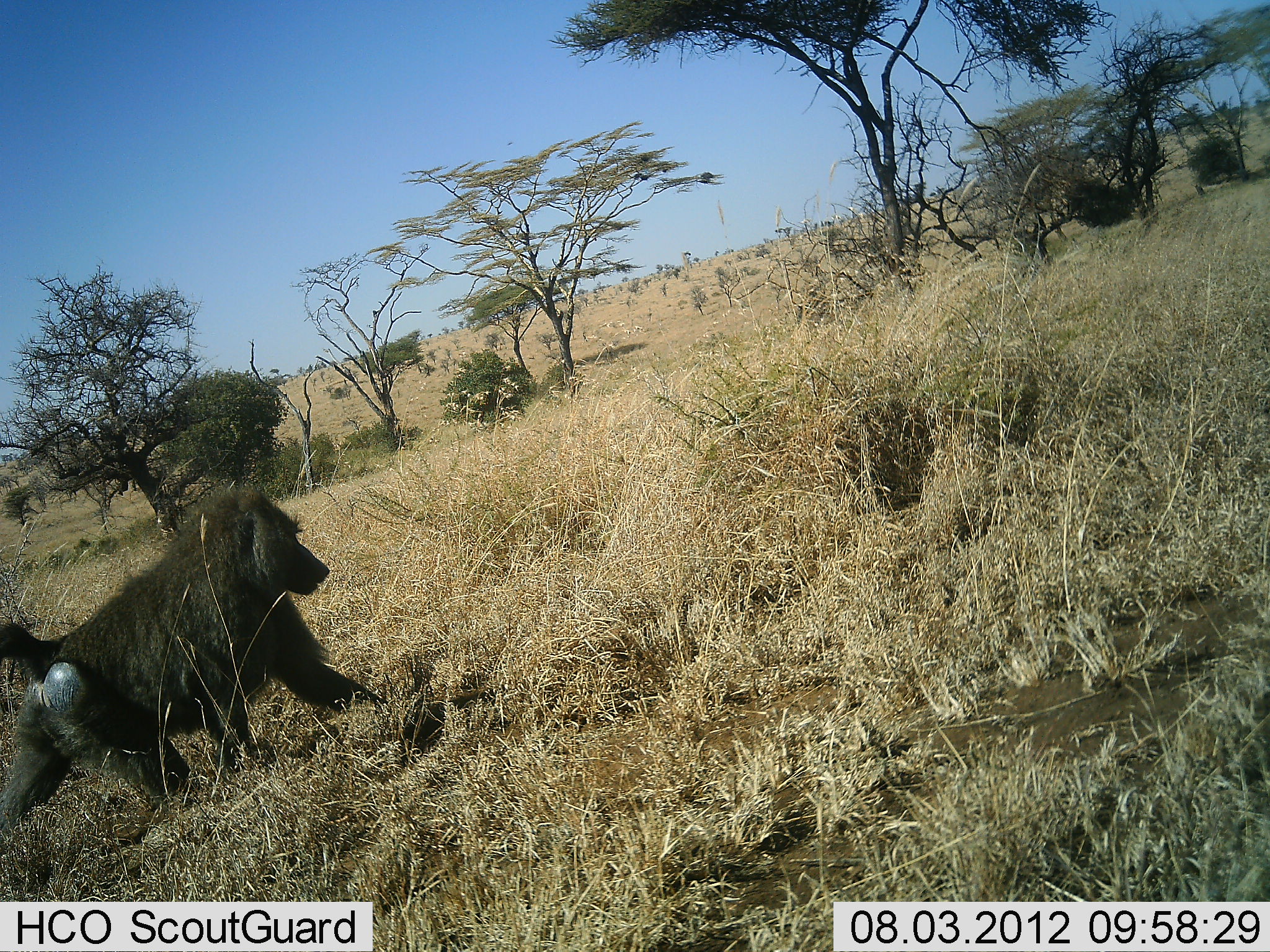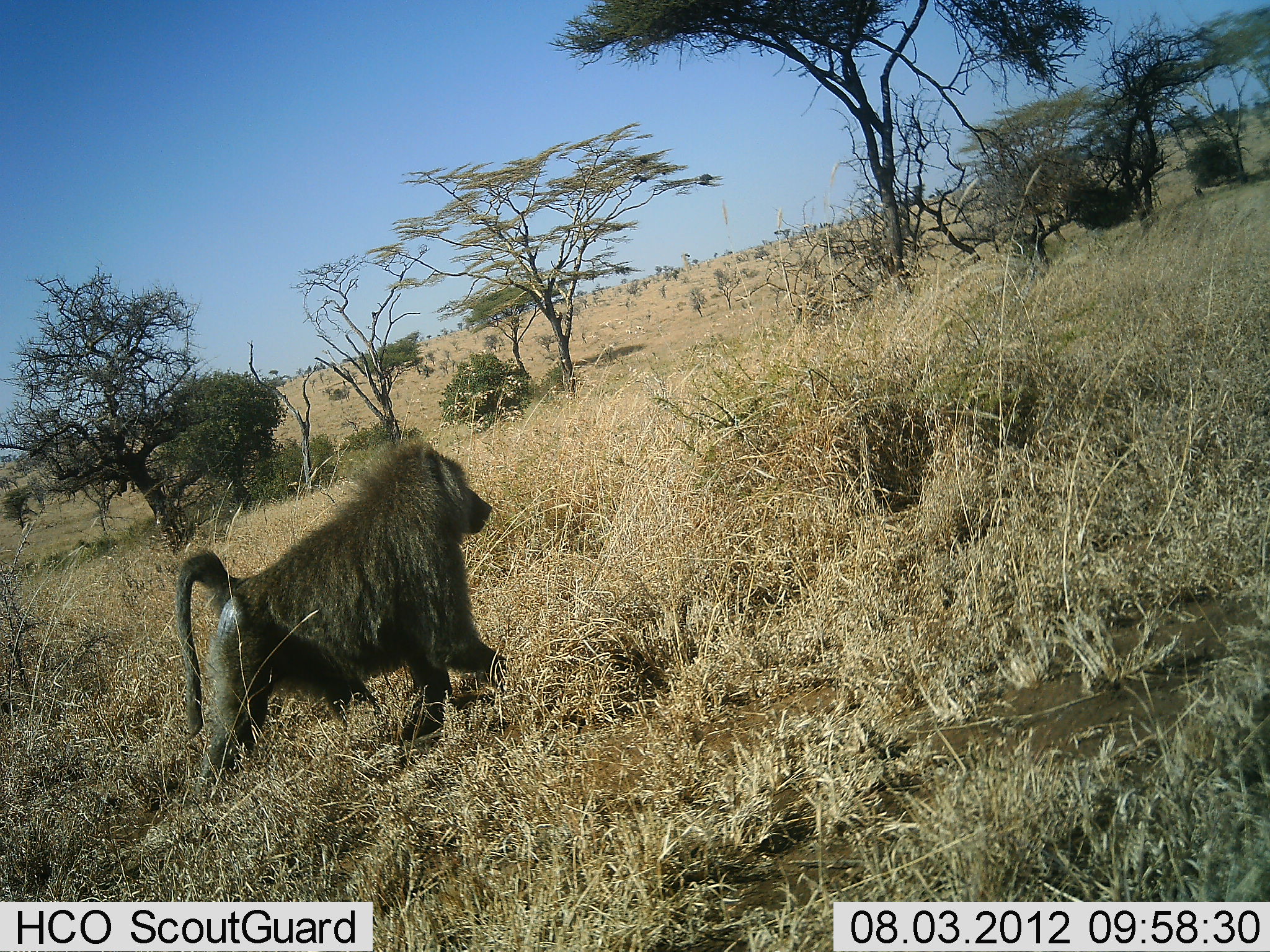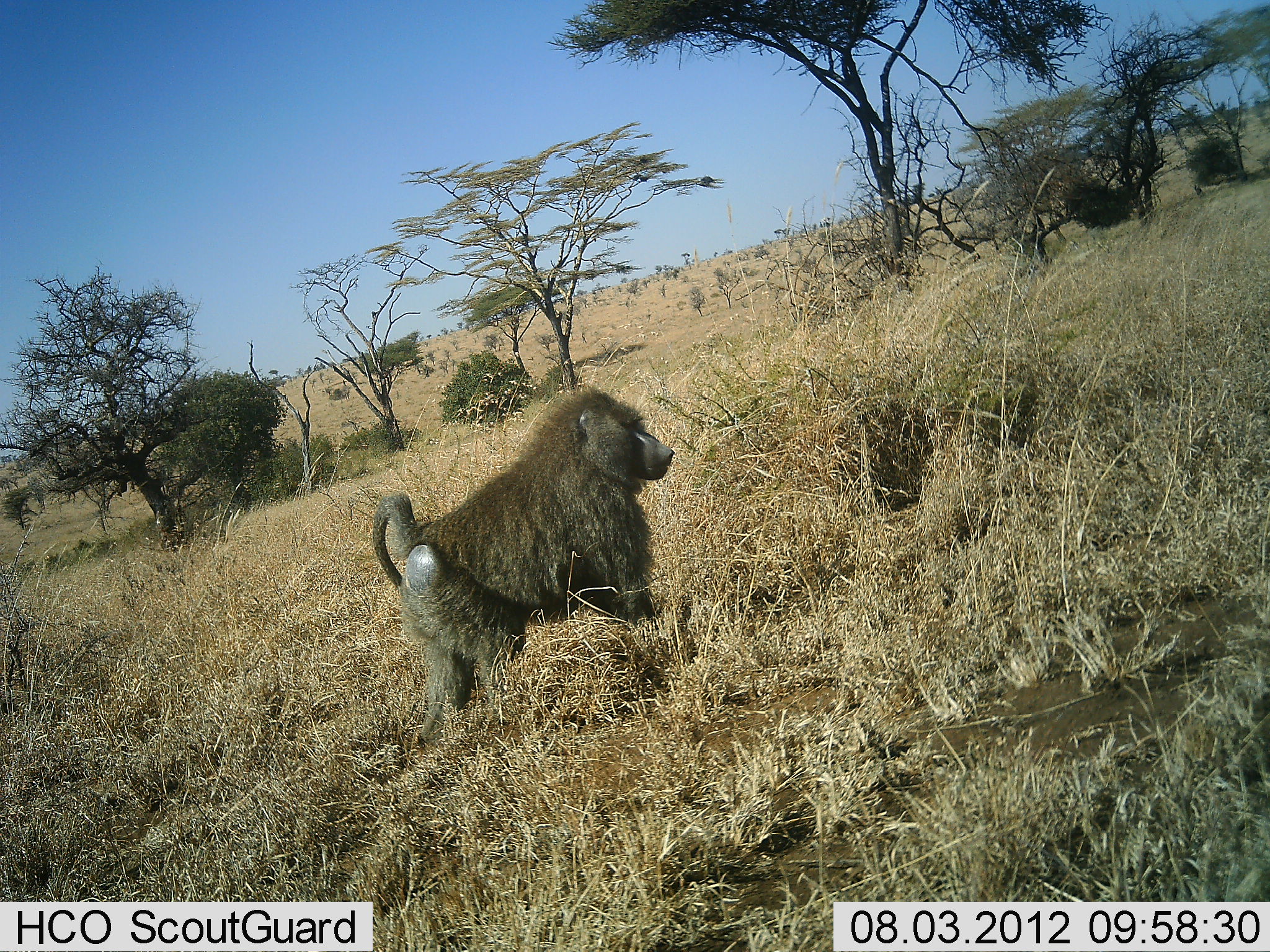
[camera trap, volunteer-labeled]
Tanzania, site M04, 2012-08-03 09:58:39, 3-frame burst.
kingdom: Animalia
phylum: Chordata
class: Mammalia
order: Primates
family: Cercopithecidae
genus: Papio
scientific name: Papio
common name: baboon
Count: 1.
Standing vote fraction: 10%.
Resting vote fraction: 0%.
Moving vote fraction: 100%.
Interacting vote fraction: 0%.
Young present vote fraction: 0%.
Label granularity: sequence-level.